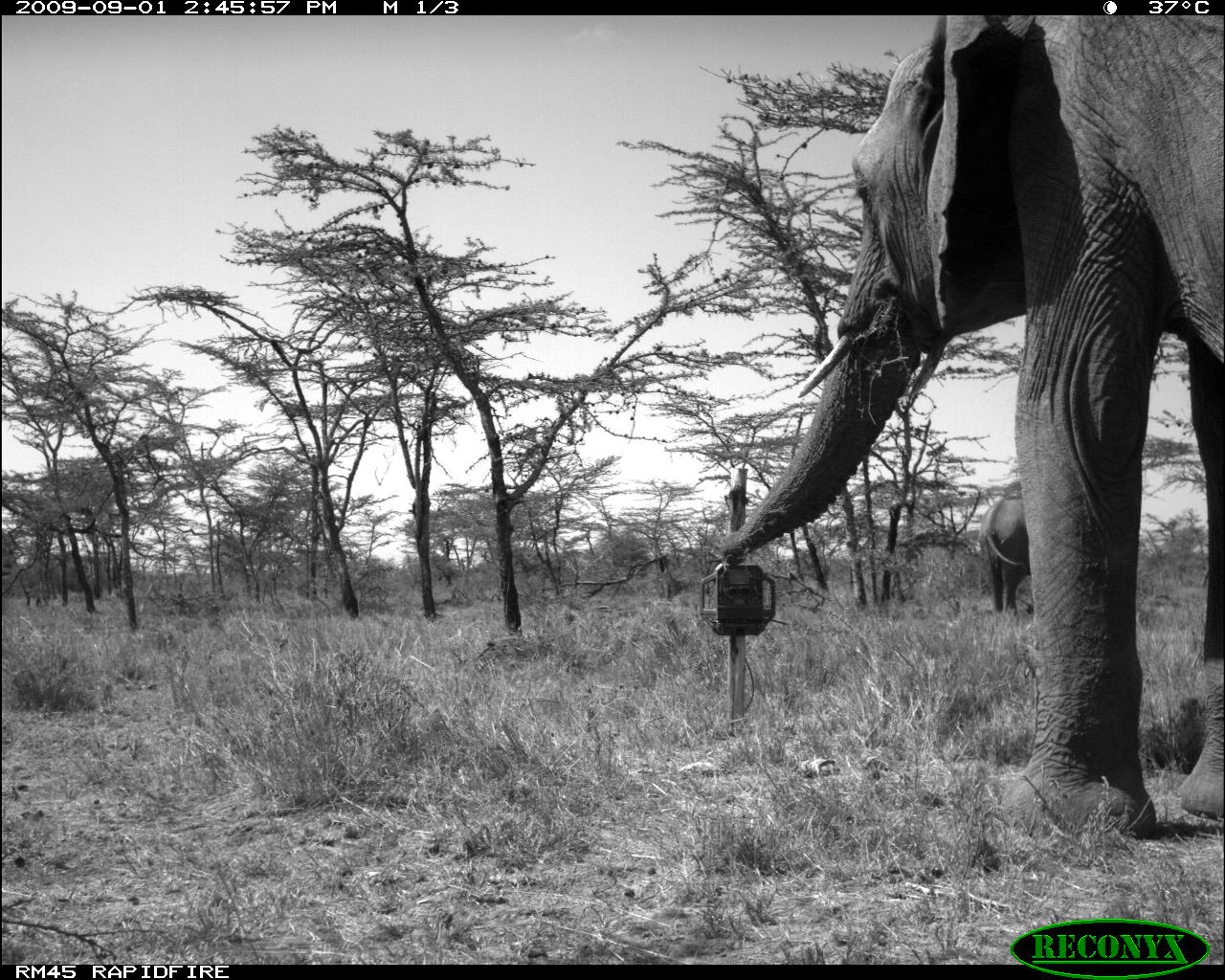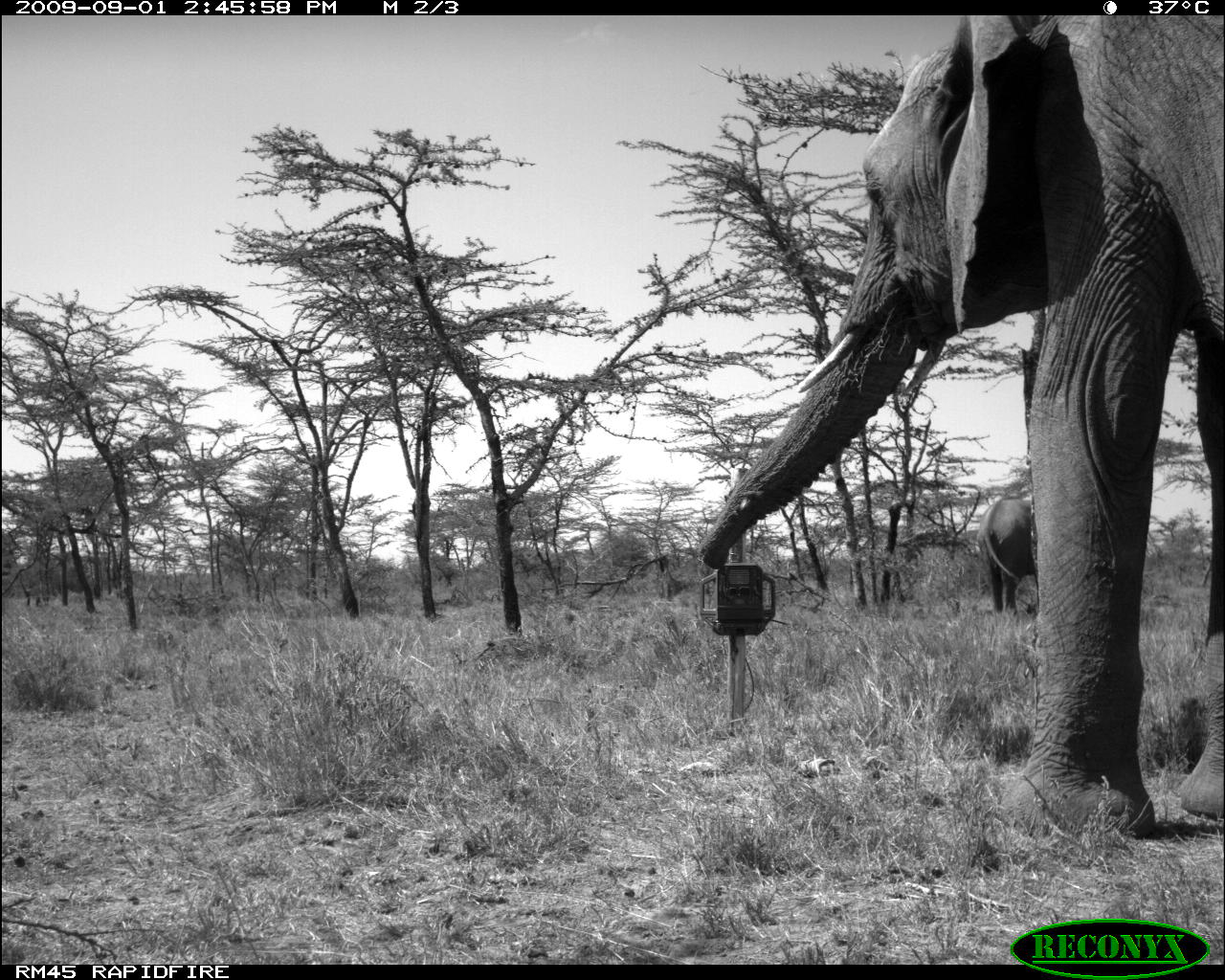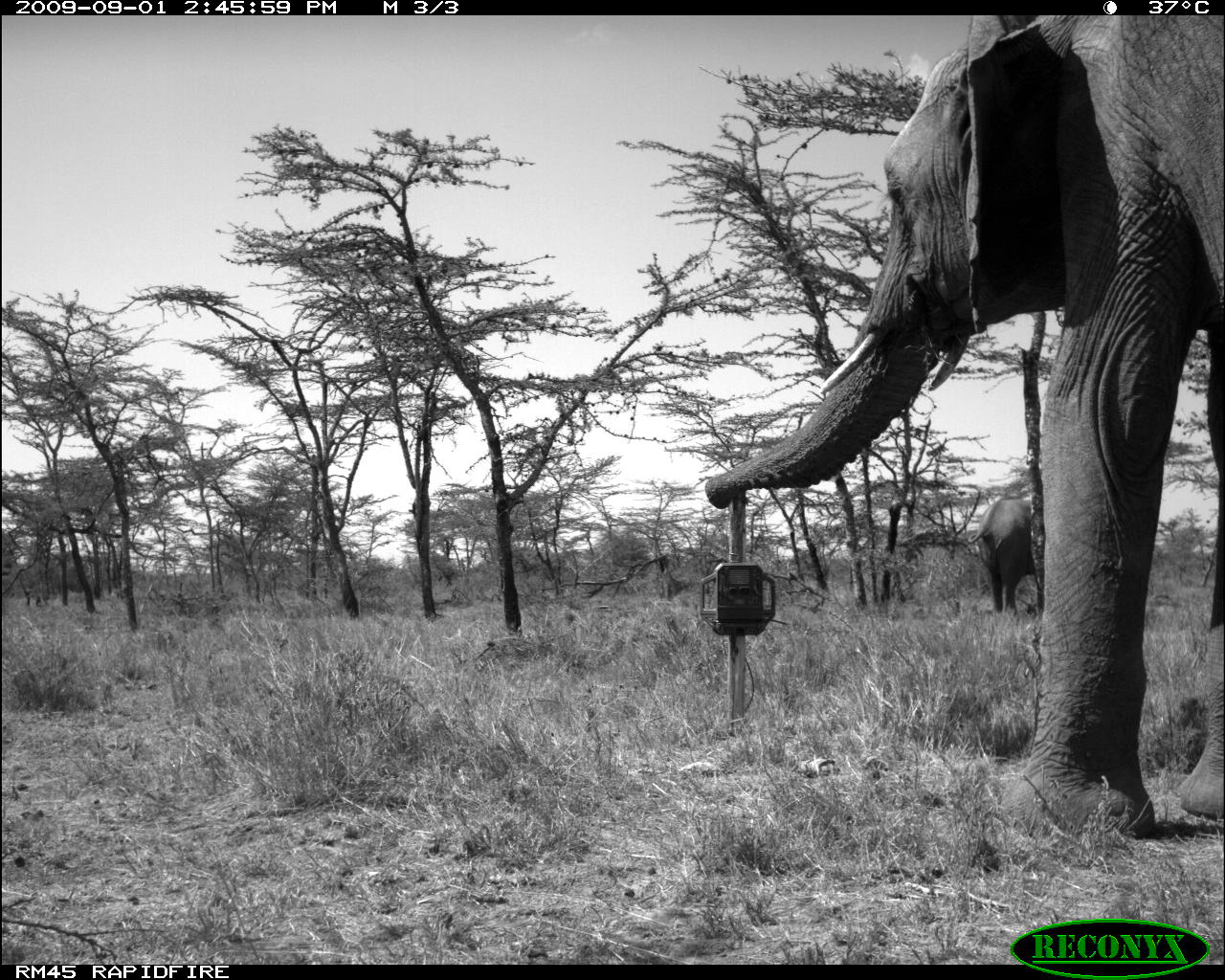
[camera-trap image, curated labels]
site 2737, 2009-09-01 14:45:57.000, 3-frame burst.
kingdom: Animalia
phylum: Chordata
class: Mammalia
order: Proboscidea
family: Elephantidae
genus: Loxodonta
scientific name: Loxodonta africana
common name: african bush elephant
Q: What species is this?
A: Loxodonta africana (african bush elephant).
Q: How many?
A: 2.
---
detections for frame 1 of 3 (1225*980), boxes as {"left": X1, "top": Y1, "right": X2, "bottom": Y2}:
loxodonta africana: {"left": 716, "top": 14, "right": 1225, "bottom": 847}; {"left": 980, "top": 492, "right": 1036, "bottom": 609}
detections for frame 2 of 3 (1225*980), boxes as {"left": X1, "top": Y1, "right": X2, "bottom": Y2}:
loxodonta africana: {"left": 696, "top": 14, "right": 1225, "bottom": 847}; {"left": 980, "top": 492, "right": 1036, "bottom": 606}